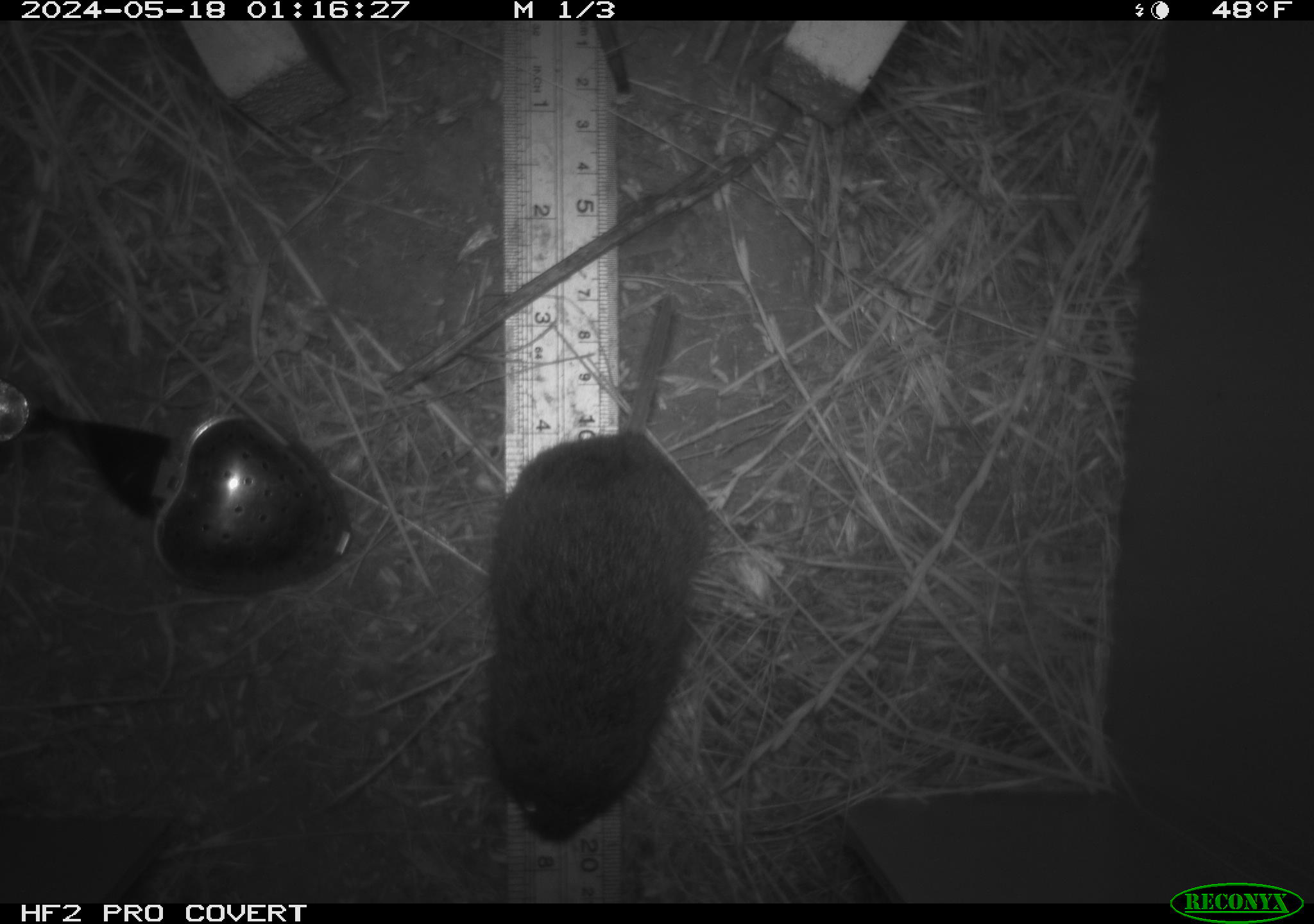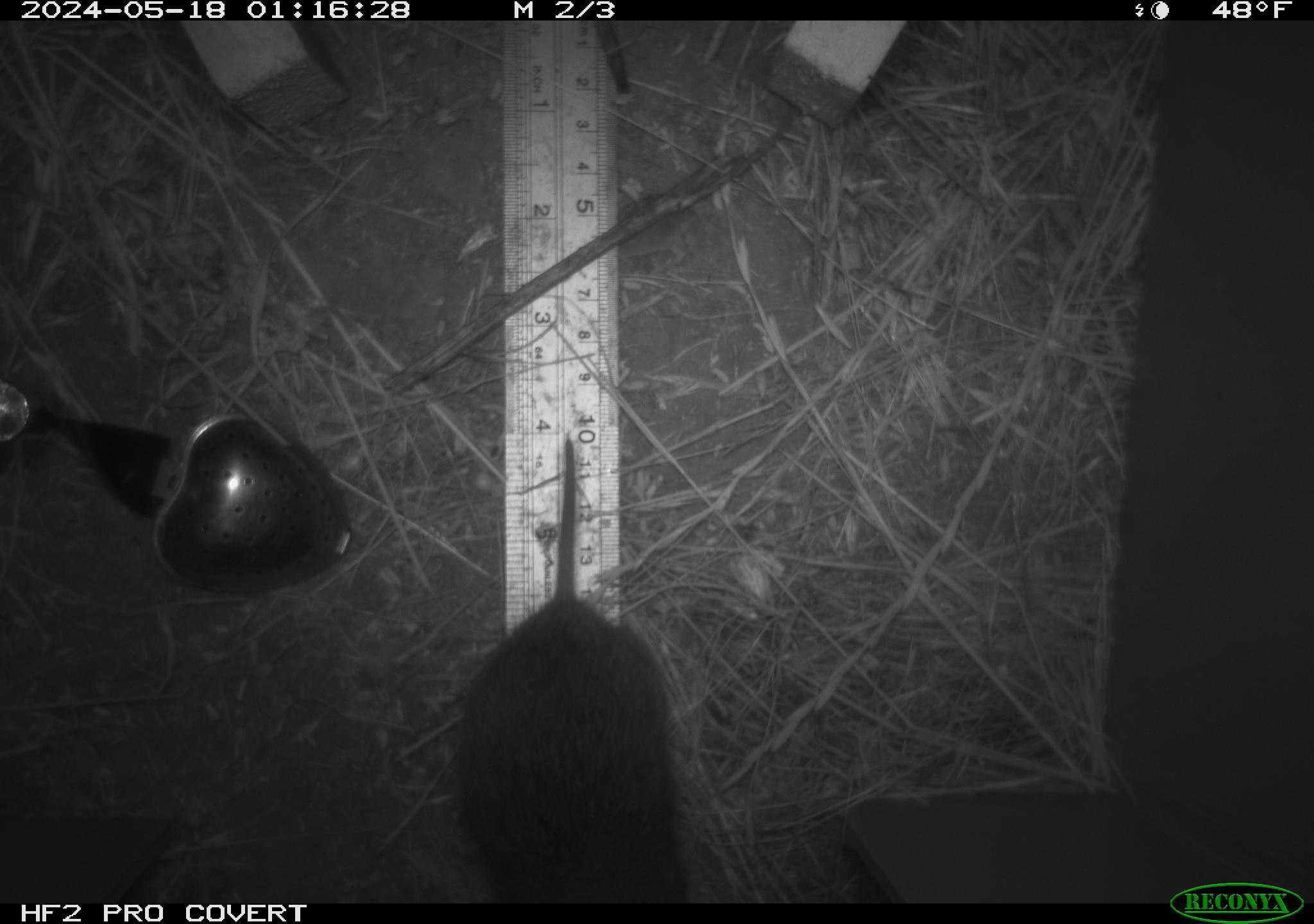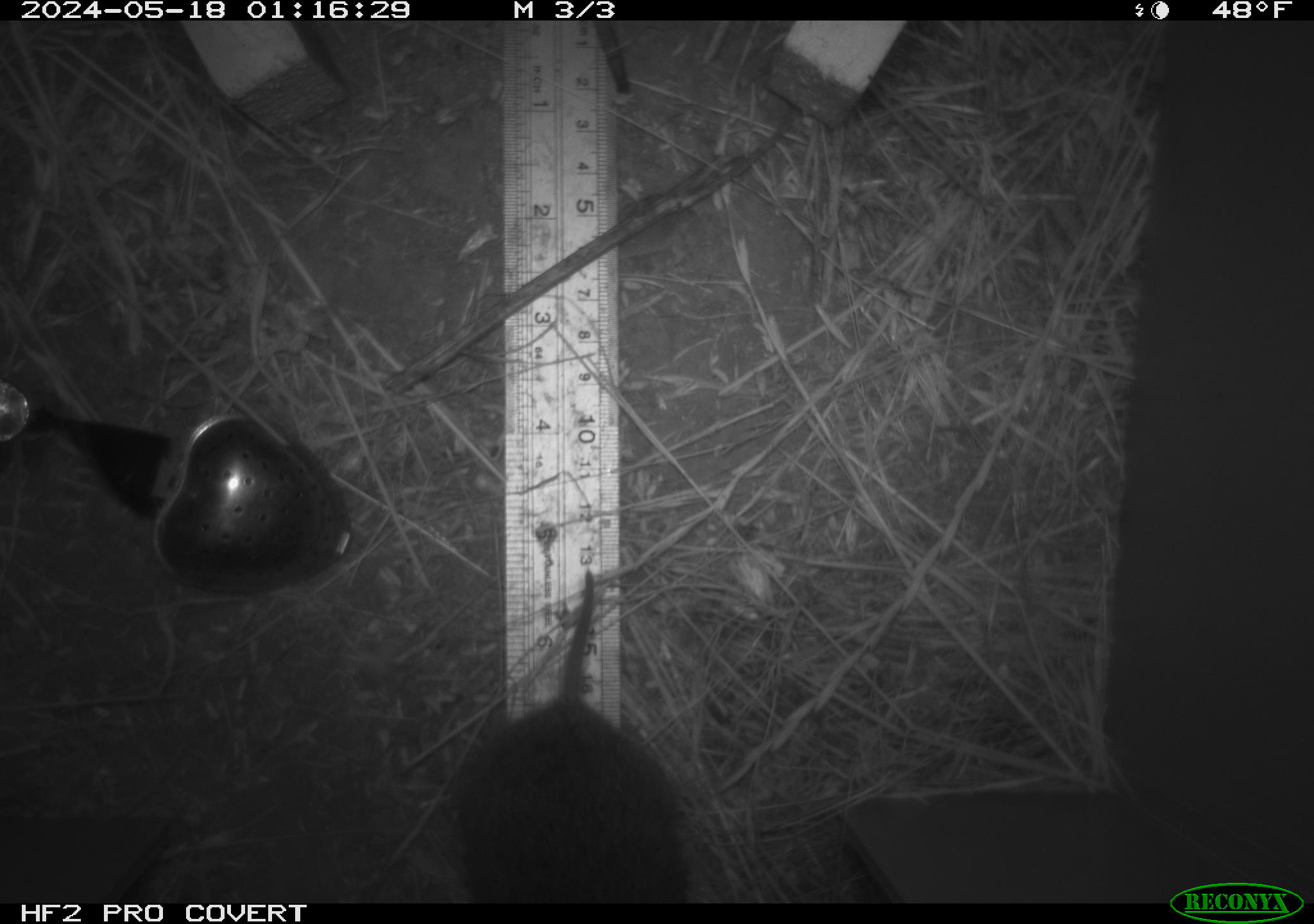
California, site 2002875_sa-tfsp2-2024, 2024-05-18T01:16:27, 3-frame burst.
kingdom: Animalia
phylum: Chordata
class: Mammalia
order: Rodentia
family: Cricetidae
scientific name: Arvicolinae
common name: voles, lemmings, and muskrats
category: arvicolinae subfamily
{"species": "arvicolinae subfamily (voles, lemmings, and muskrats) (Arvicolinae)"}